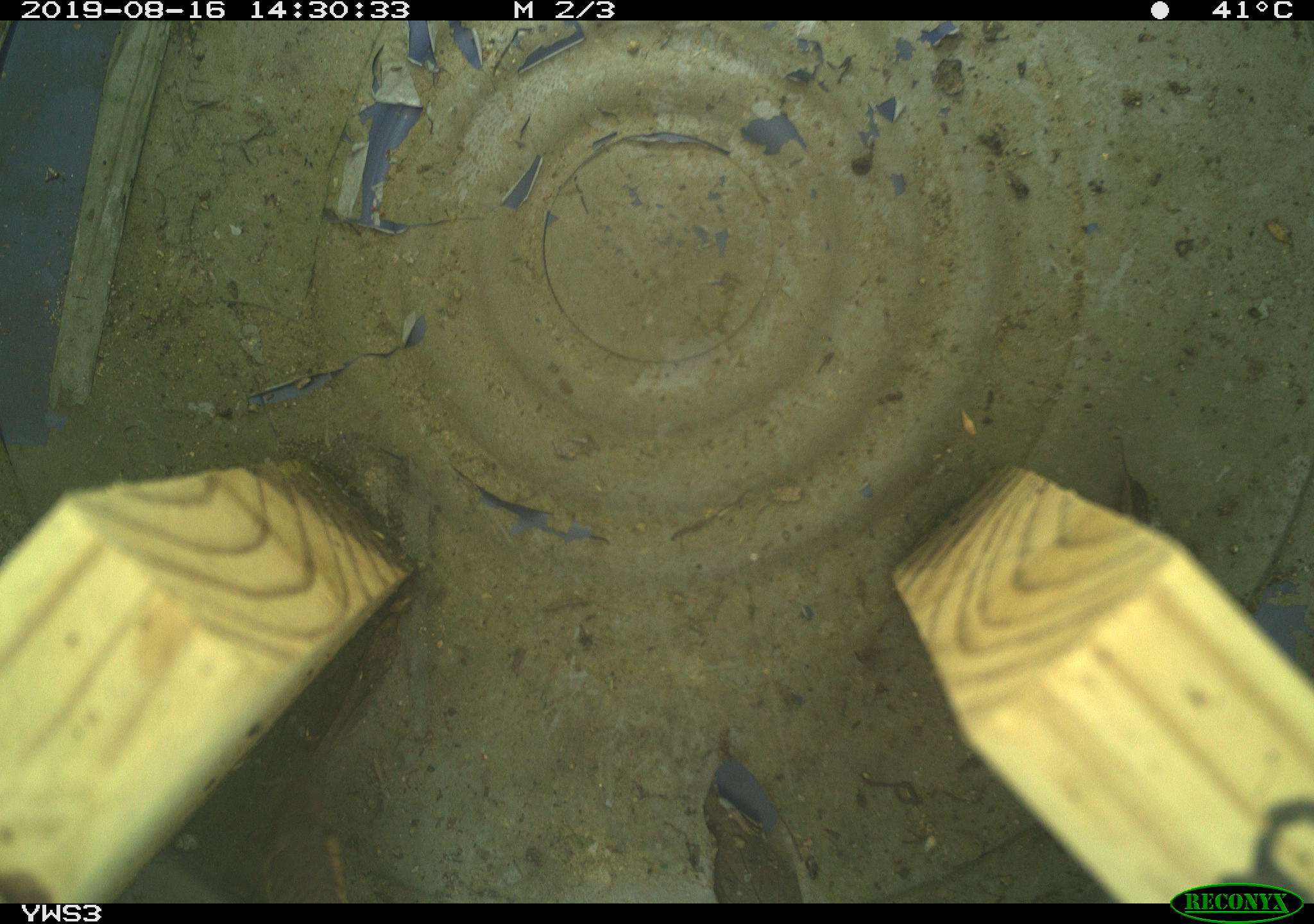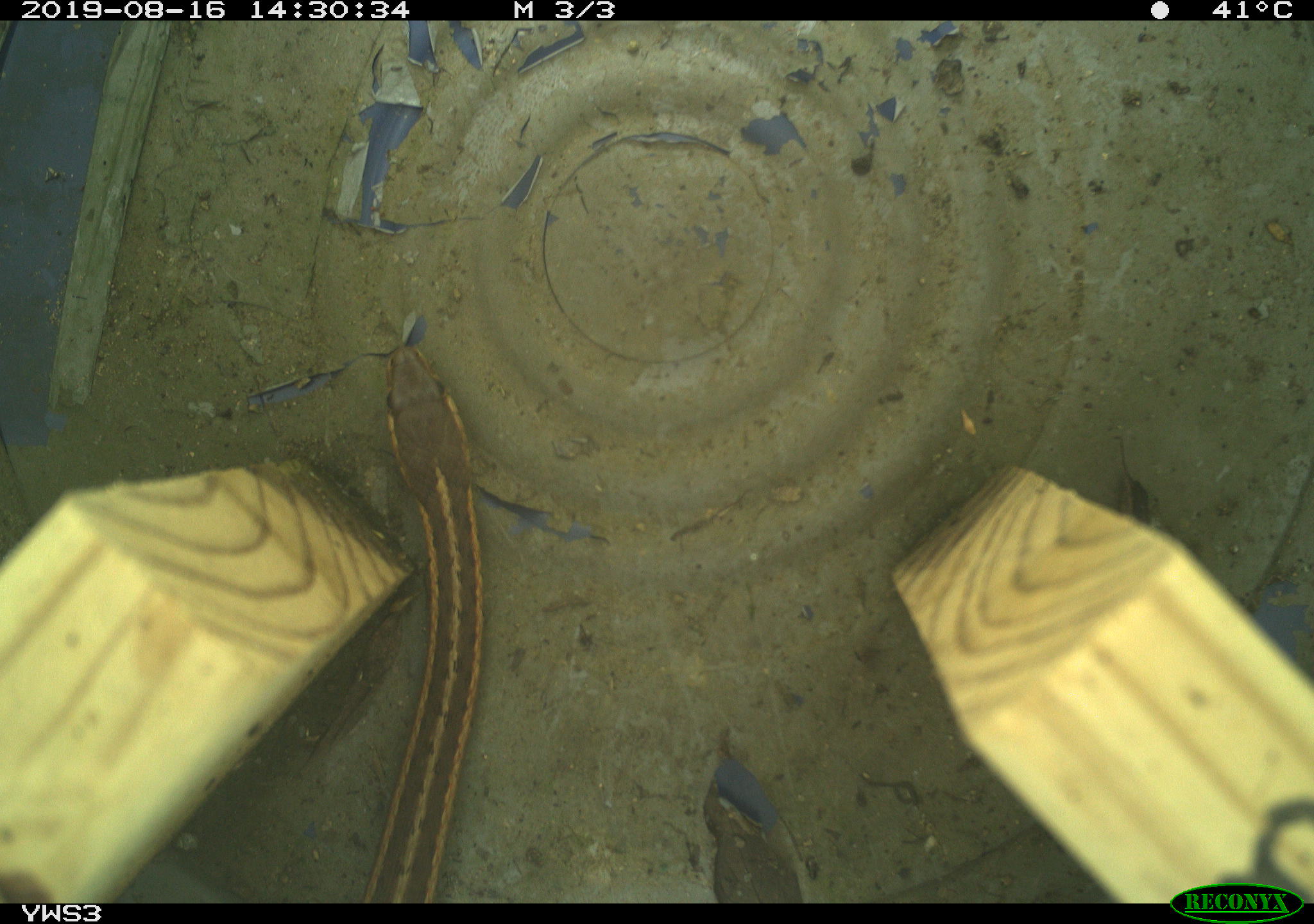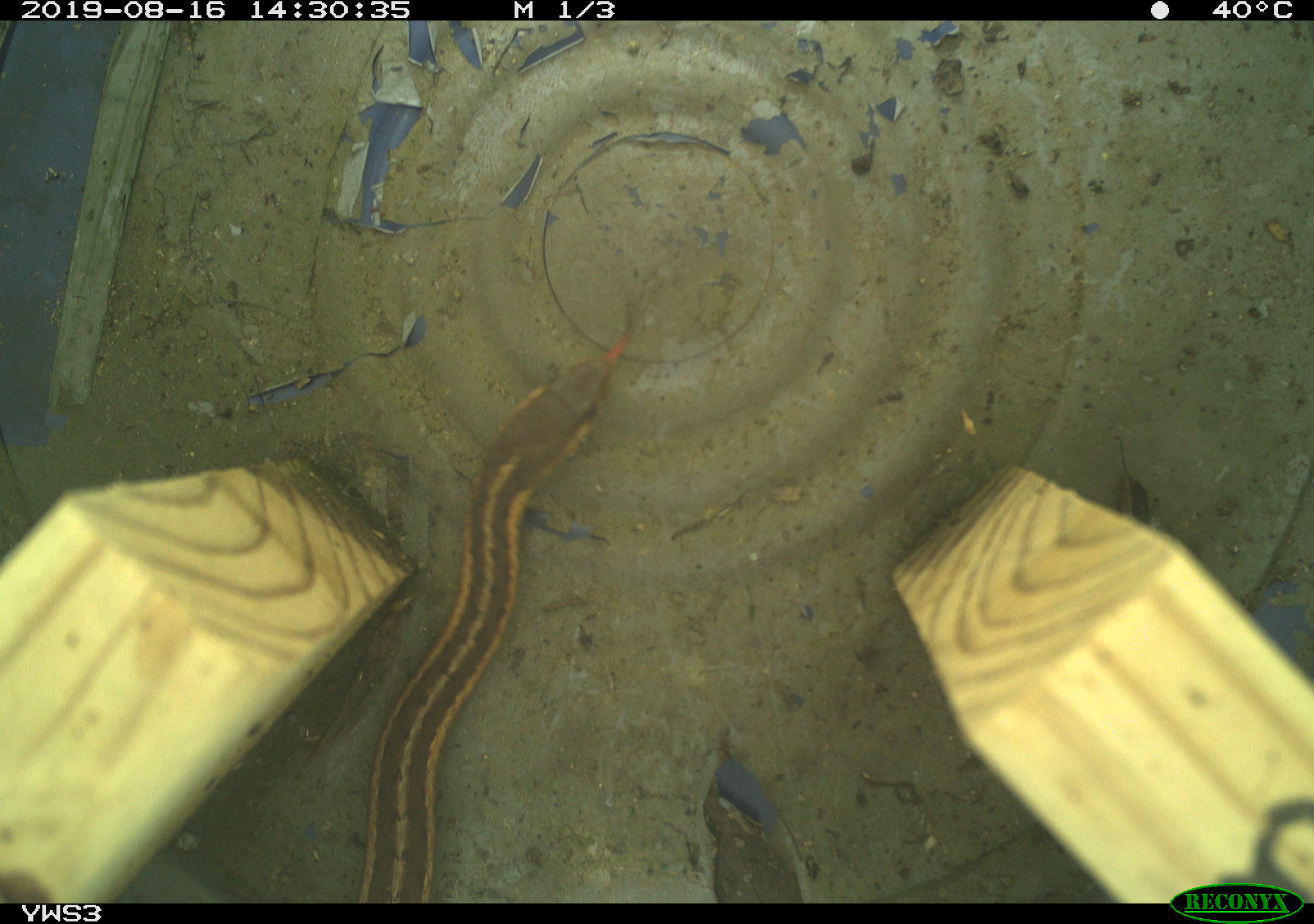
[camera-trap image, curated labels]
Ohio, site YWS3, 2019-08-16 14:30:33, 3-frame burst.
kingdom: Animalia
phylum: Chordata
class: Aves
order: Passeriformes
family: Troglodytidae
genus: Troglodytes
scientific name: Troglodytes aedon aedon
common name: northern house wren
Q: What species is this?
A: Northern house wren (Troglodytes aedon aedon).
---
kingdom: Animalia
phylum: Chordata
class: Reptilia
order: Squamata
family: Colubridae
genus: Thamnophis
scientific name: Thamnophis sirtalis sirtalis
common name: eastern gartersnake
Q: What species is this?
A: Eastern gartersnake (Thamnophis sirtalis sirtalis).